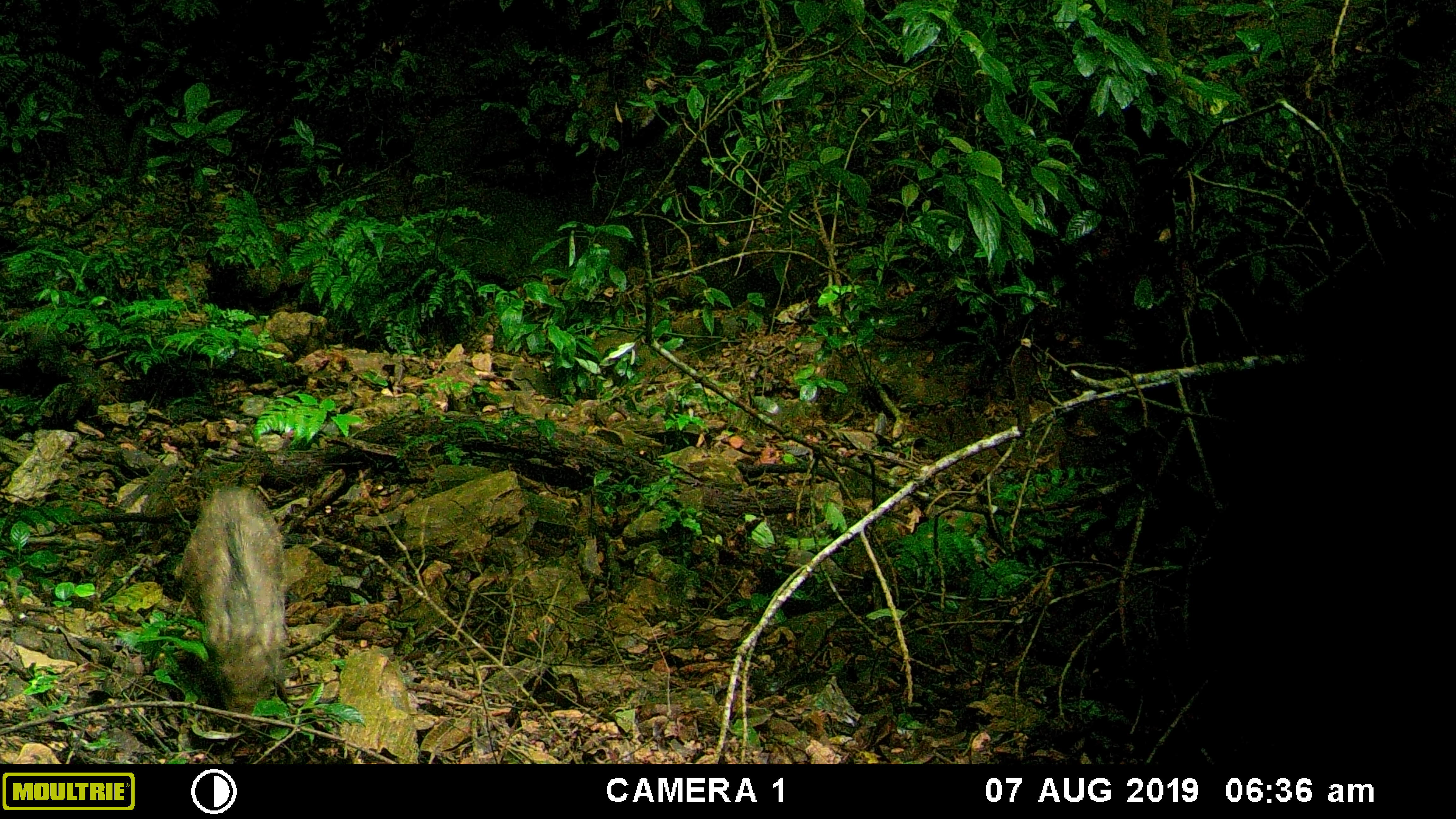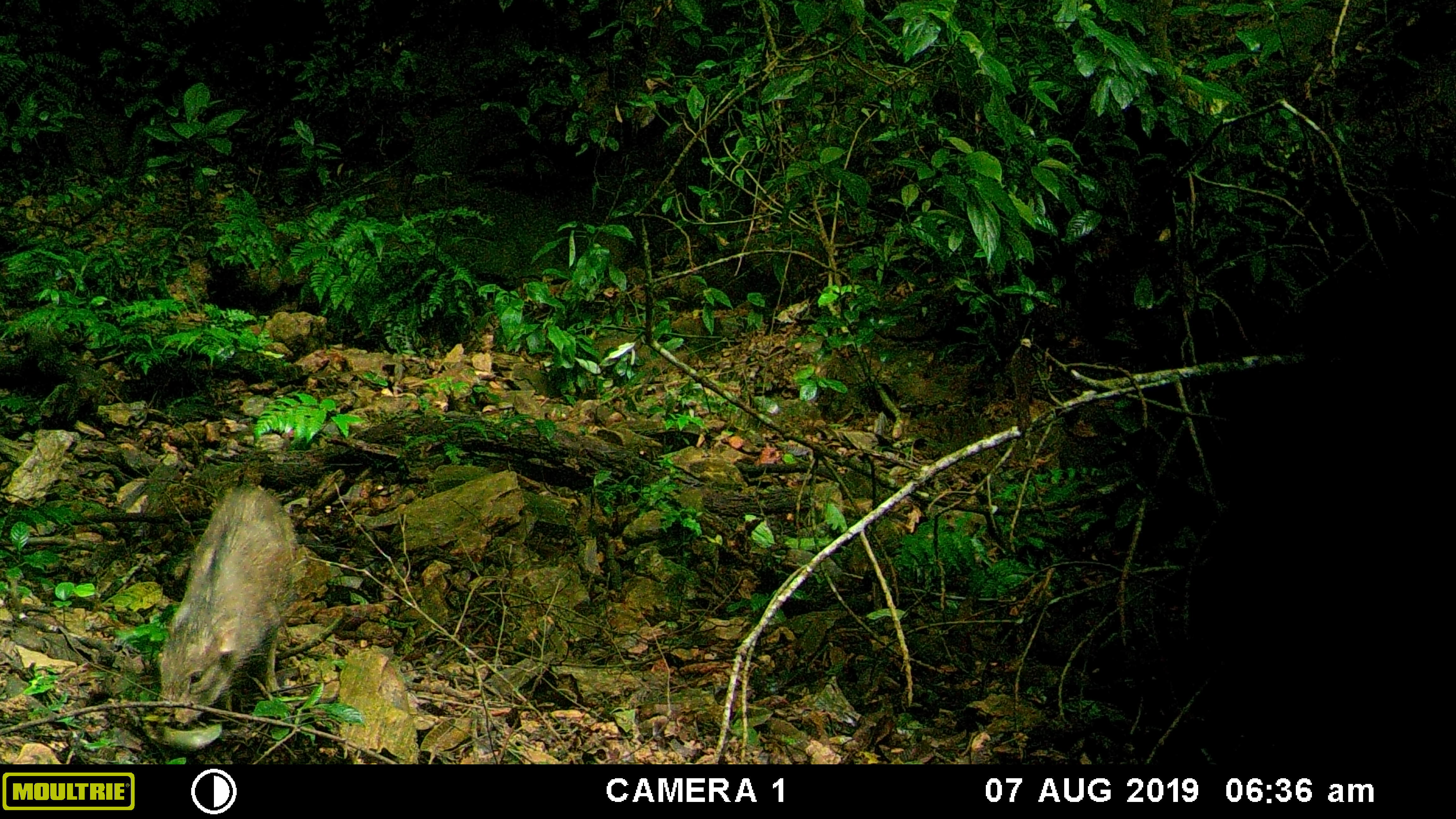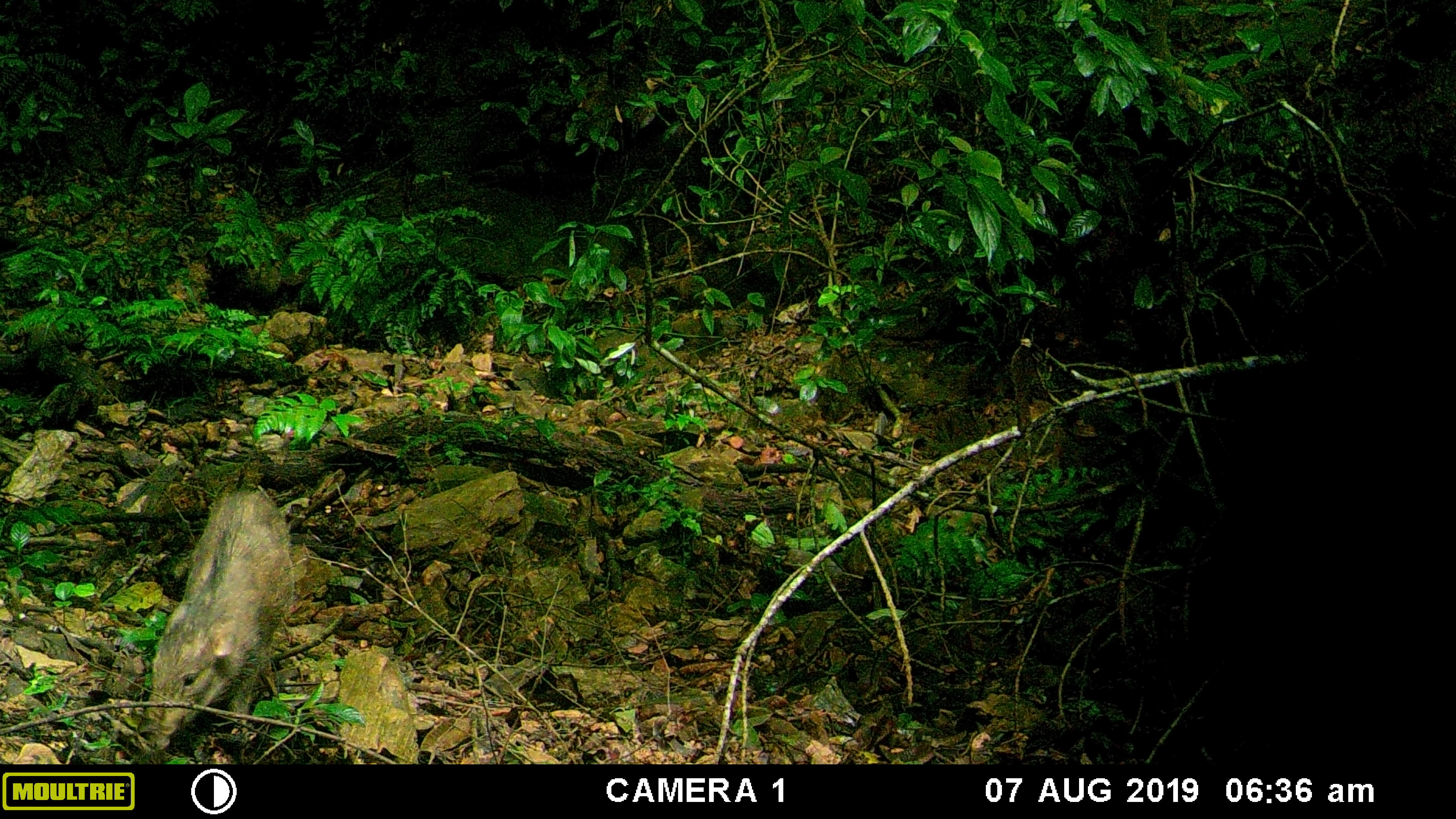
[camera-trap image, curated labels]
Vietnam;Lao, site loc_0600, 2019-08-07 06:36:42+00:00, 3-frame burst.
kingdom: Animalia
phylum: Chordata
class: Mammalia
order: Artiodactyla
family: Suidae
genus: Sus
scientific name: Sus scrofa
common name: eurasian wild pig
Eurasian wild pig (Sus scrofa). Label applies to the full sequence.